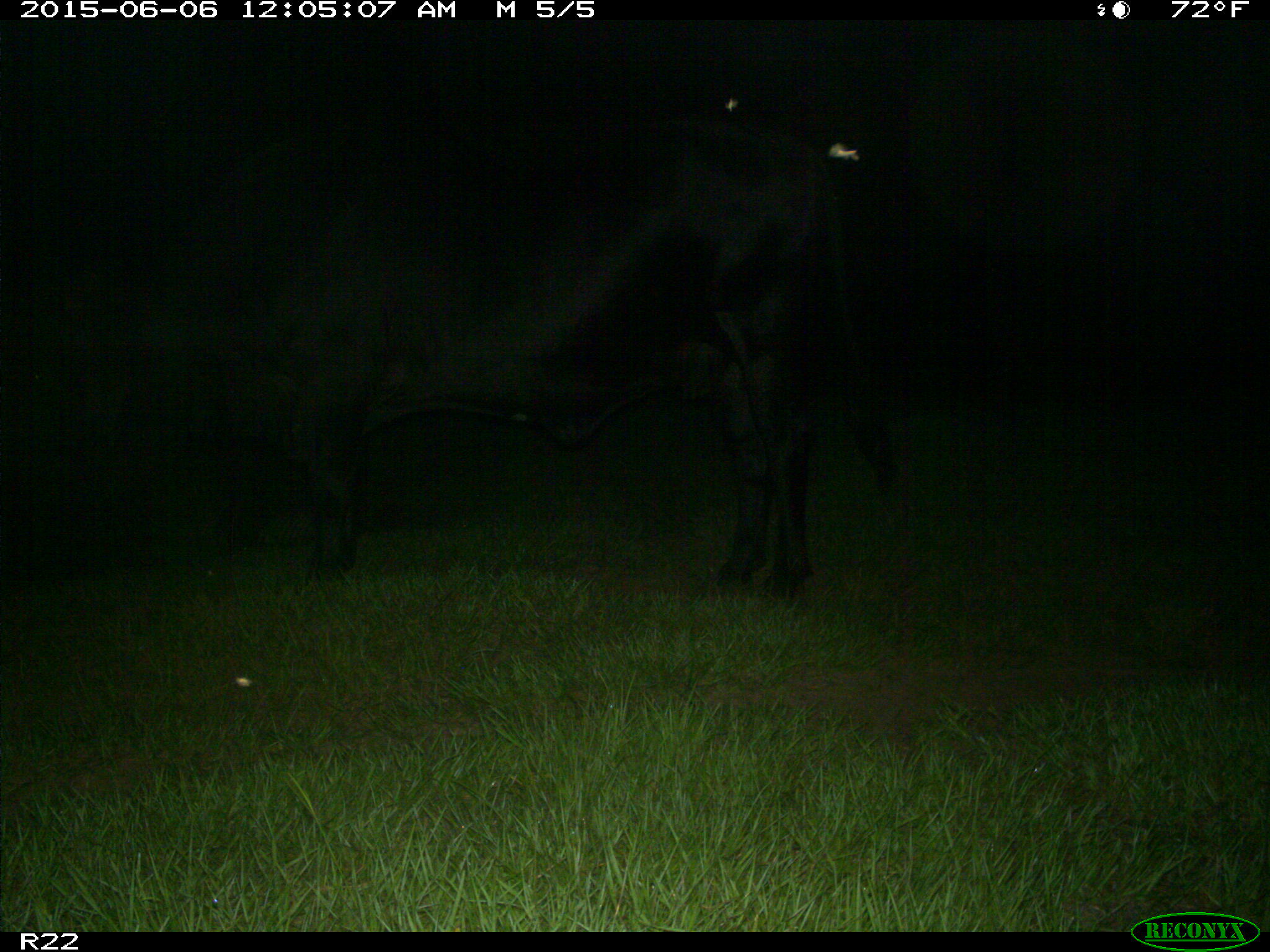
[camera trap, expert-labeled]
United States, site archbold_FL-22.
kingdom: Animalia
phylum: Chordata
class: Mammalia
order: Artiodactyla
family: Bovidae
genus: Bos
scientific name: Bos taurus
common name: domestic cow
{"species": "Bos taurus (domestic cow)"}